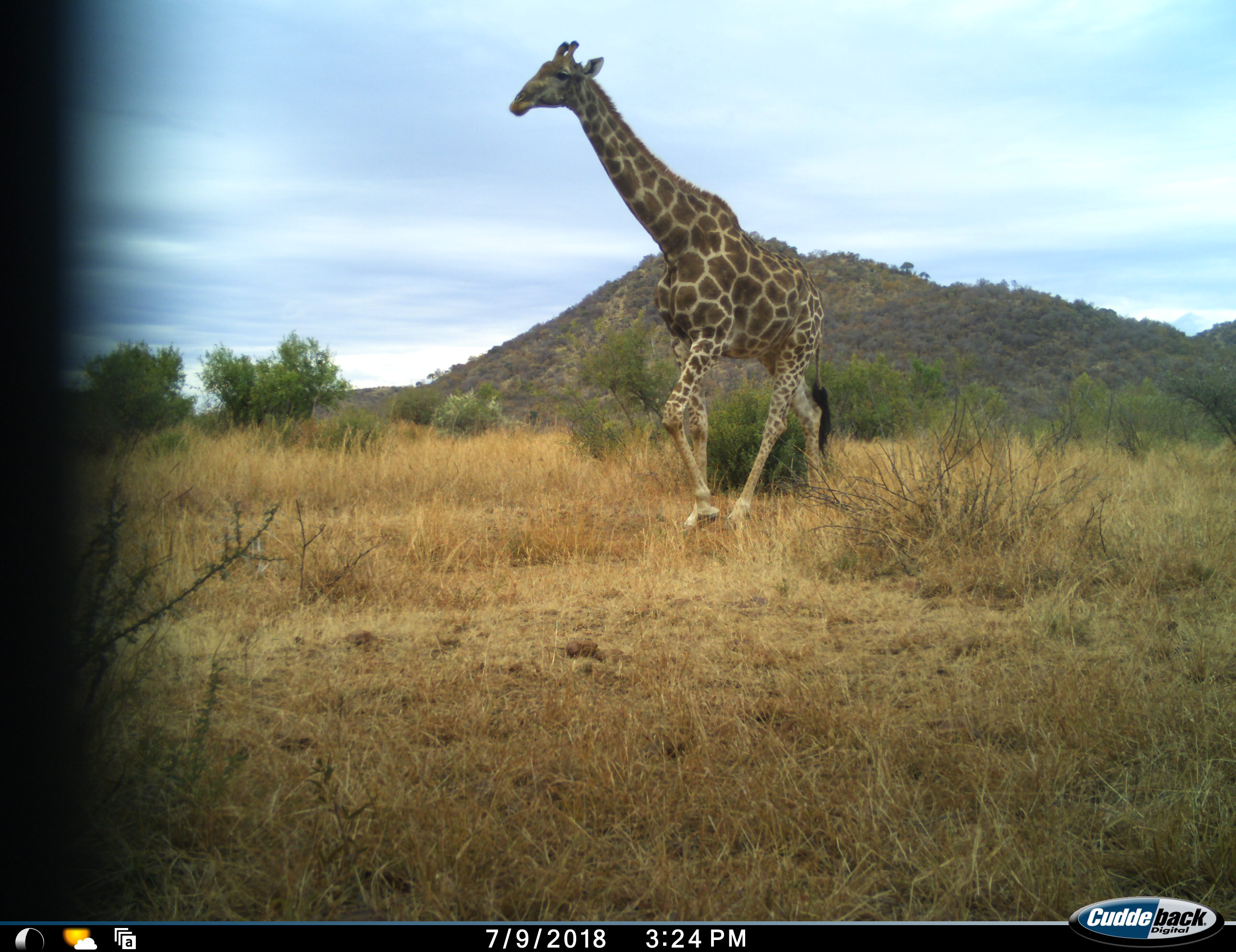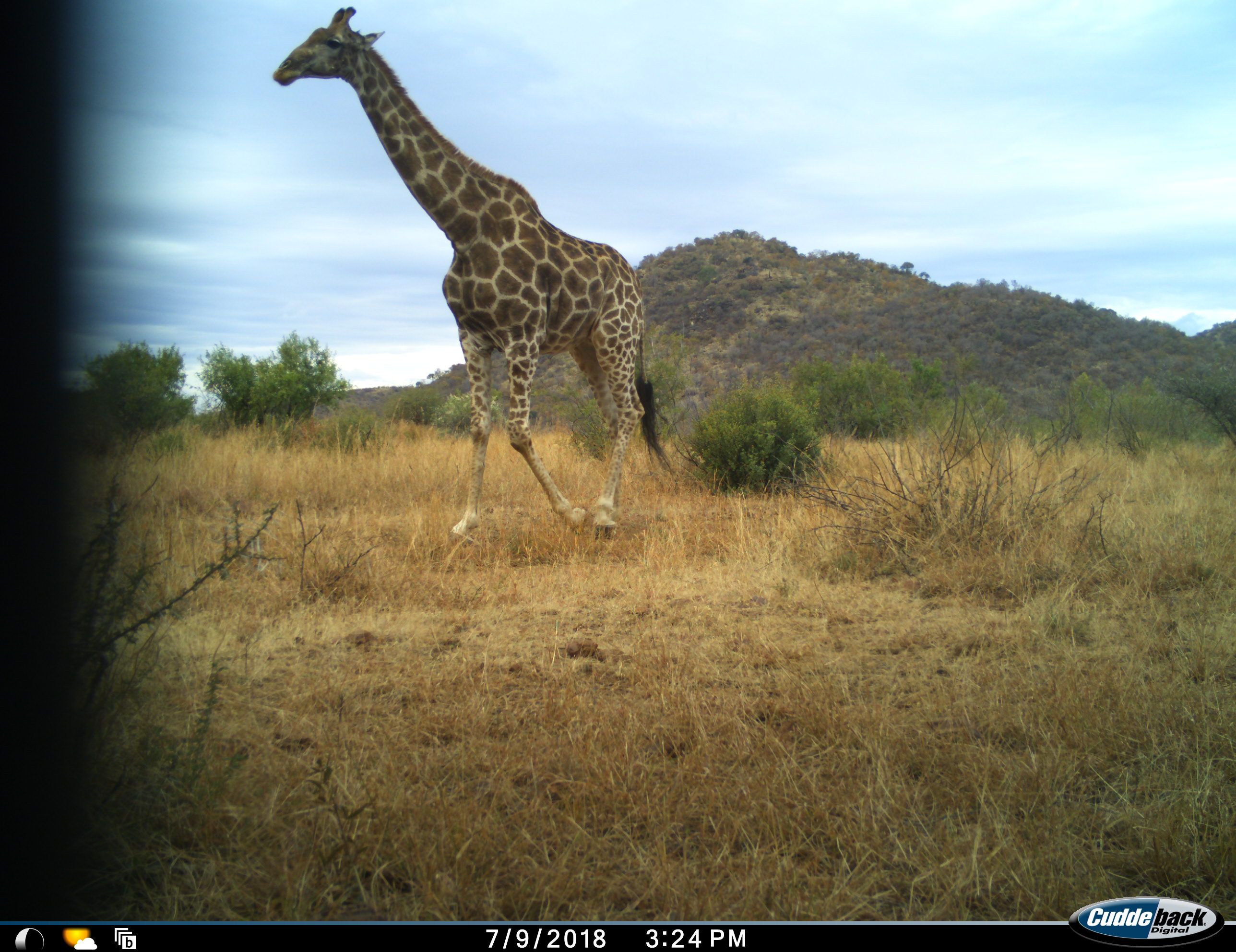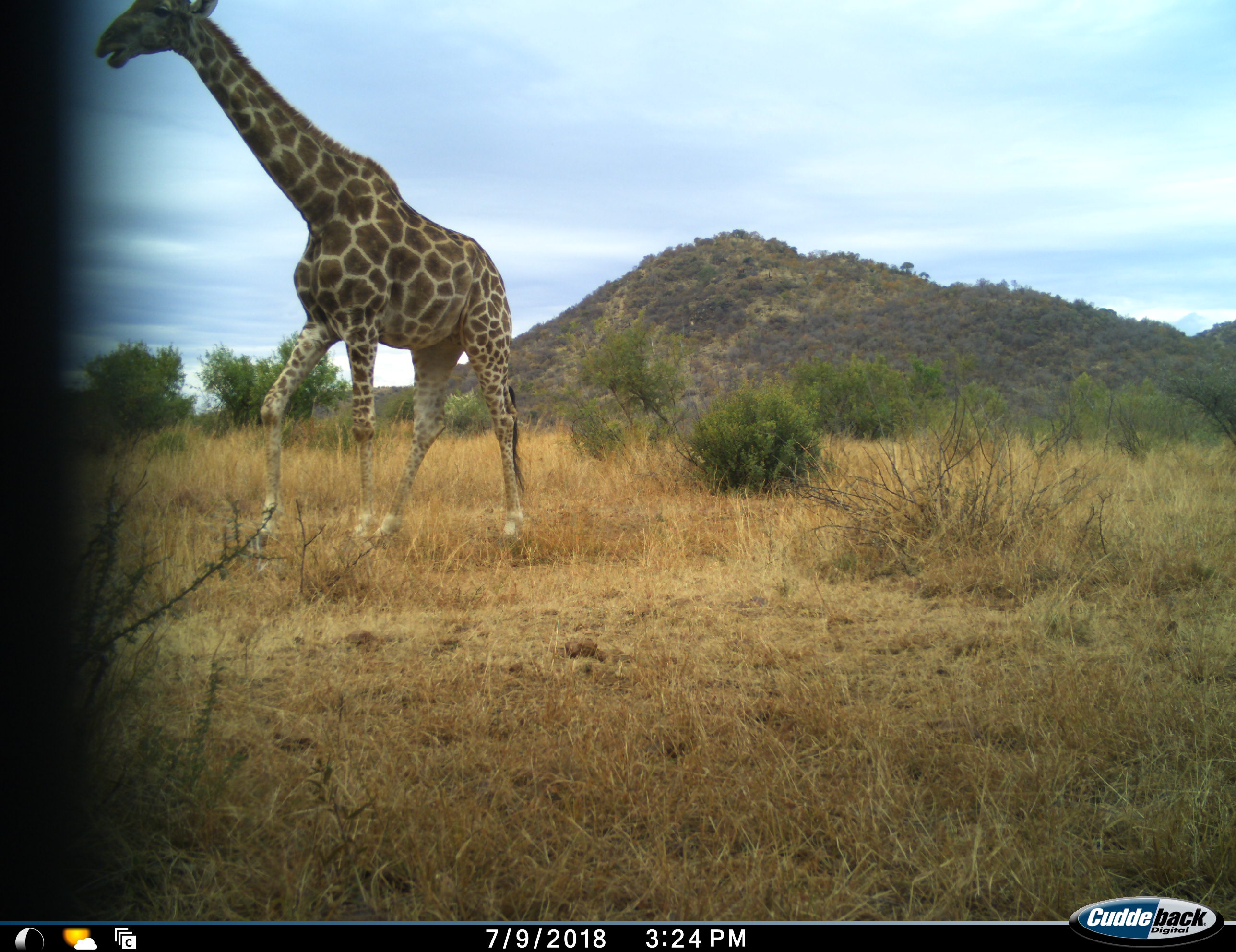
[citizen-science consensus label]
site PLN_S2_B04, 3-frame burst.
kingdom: Animalia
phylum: Chordata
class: Mammalia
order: Artiodactyla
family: Giraffidae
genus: Giraffa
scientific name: Giraffa camelopardalis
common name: giraffe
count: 1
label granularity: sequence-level